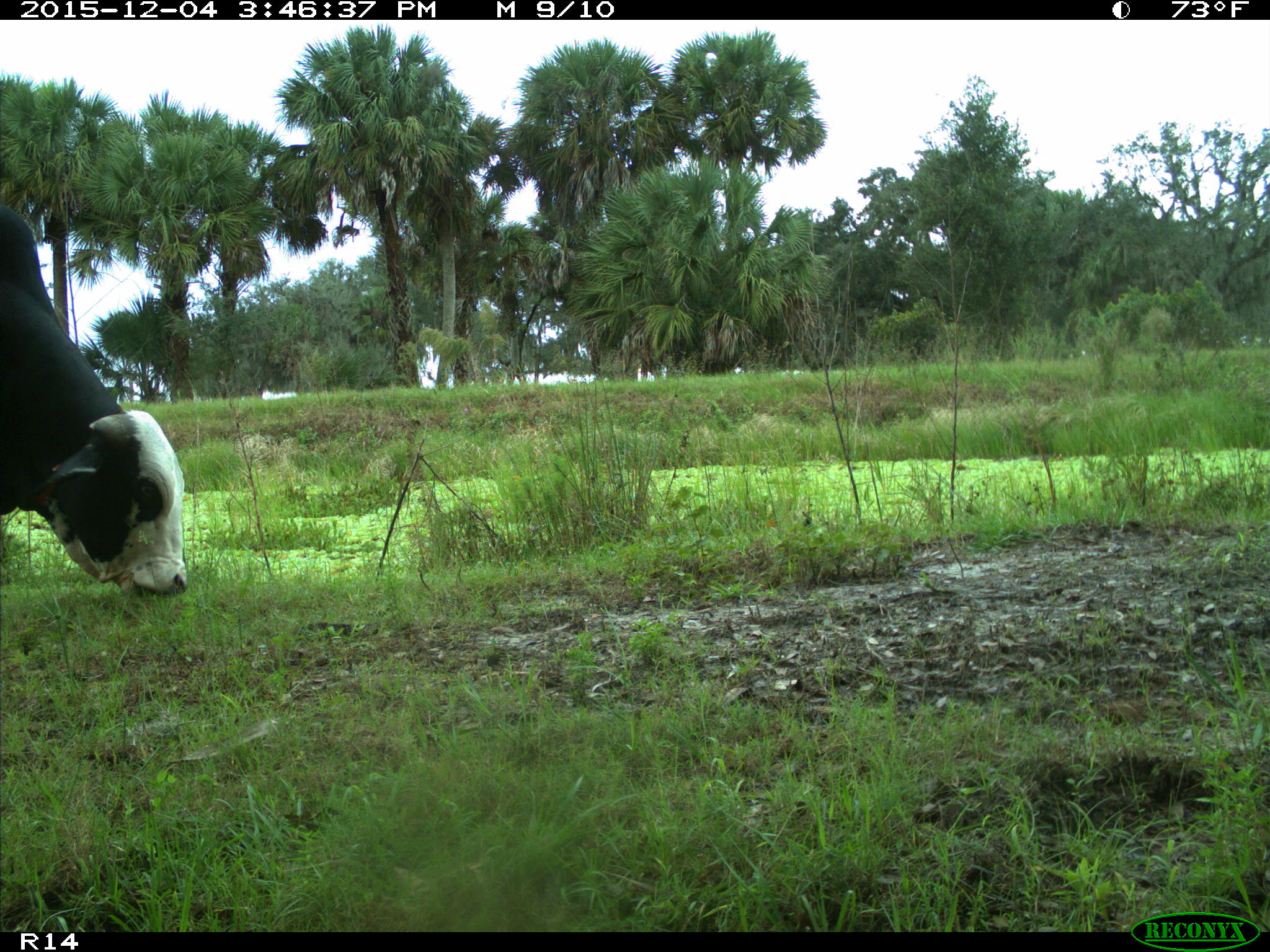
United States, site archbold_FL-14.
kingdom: Animalia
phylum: Chordata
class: Mammalia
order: Artiodactyla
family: Bovidae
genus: Bos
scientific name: Bos taurus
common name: domestic cow